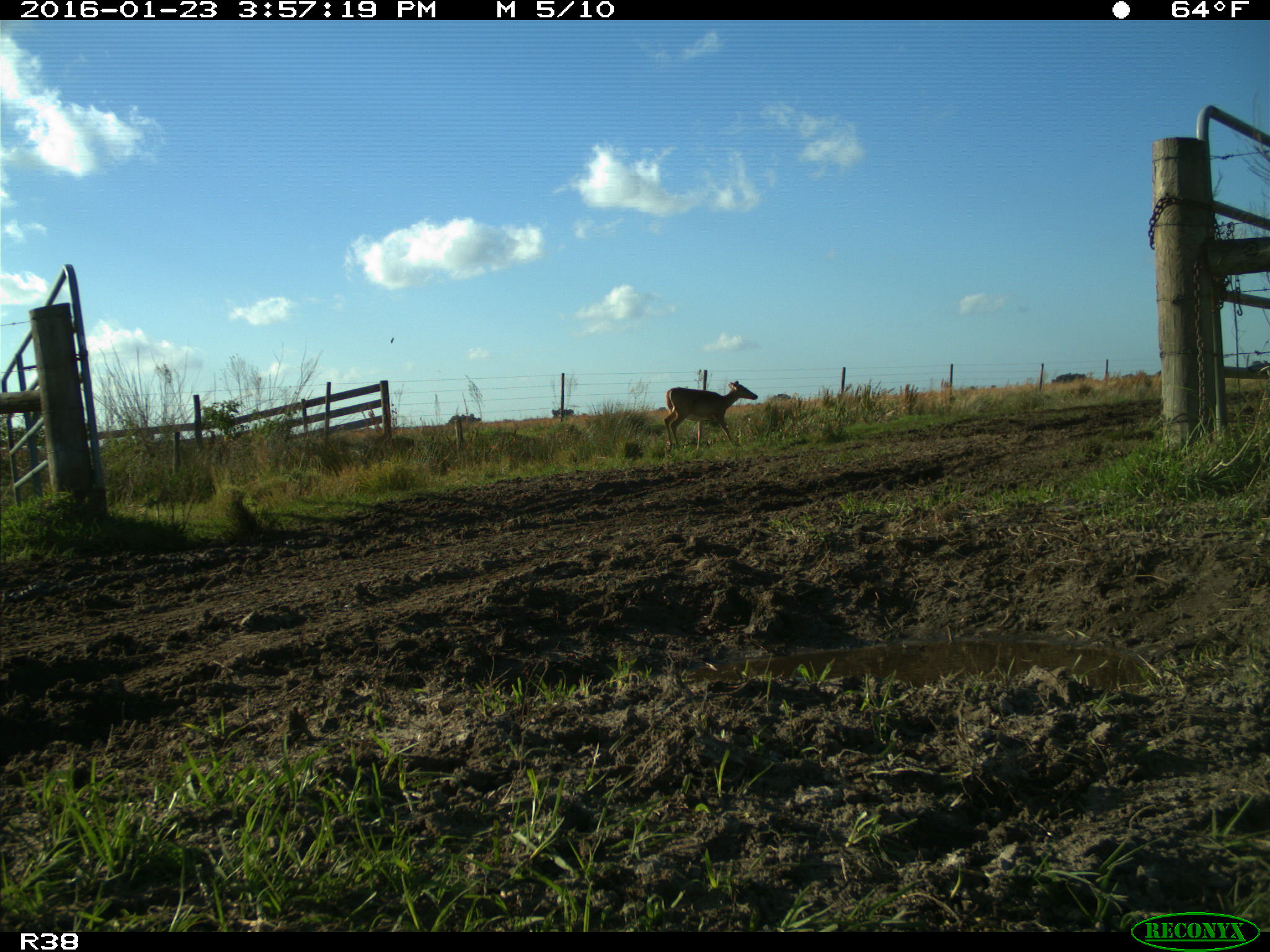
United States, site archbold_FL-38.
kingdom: Animalia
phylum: Chordata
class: Mammalia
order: Artiodactyla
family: Cervidae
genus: Odocoileus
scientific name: Odocoileus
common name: deer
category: unidentified deer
Unidentified deer (deer) (Odocoileus).